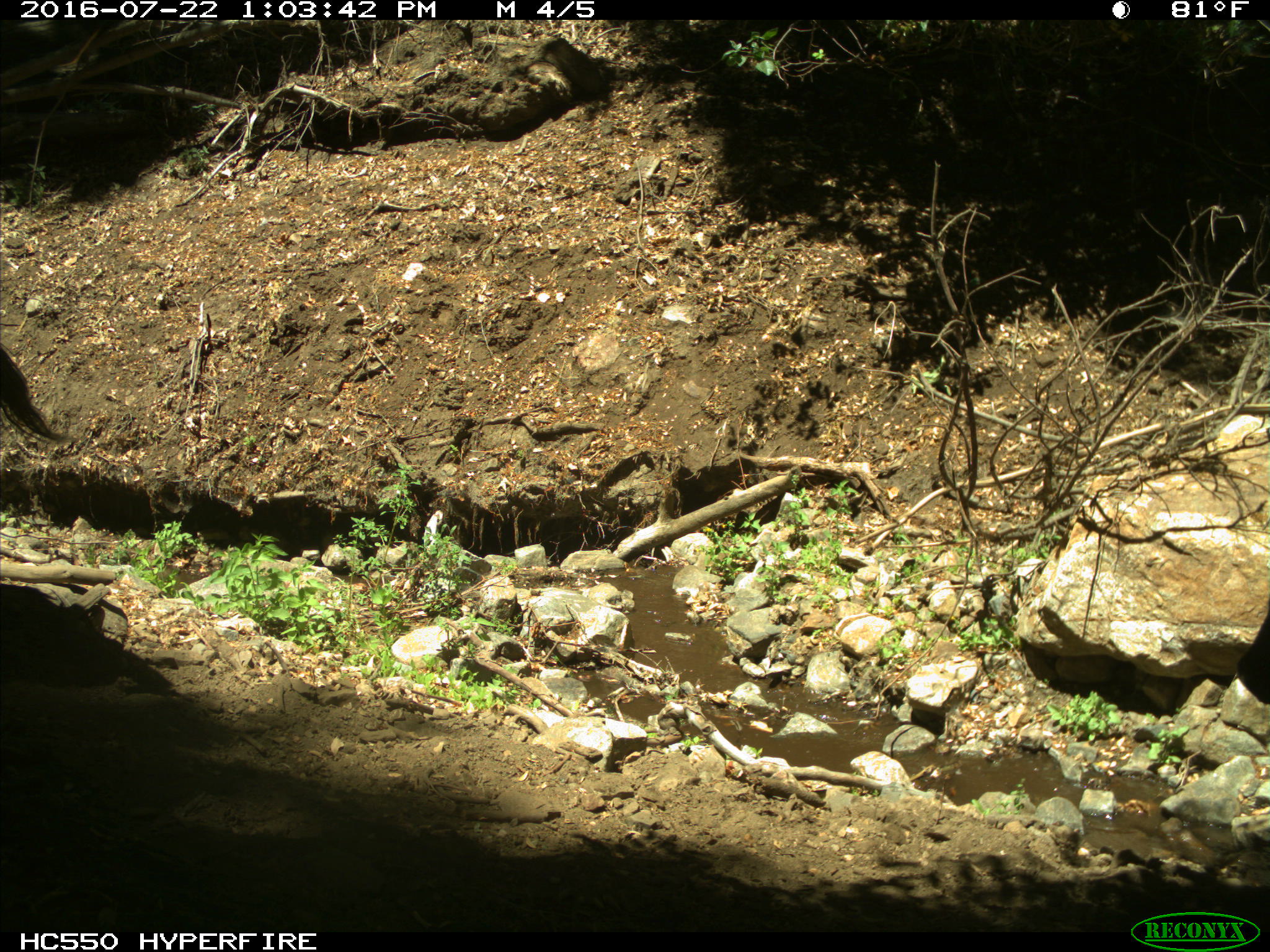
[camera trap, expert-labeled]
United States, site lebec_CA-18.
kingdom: Animalia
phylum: Chordata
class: Mammalia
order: Artiodactyla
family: Bovidae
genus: Bos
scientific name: Bos taurus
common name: domestic cow